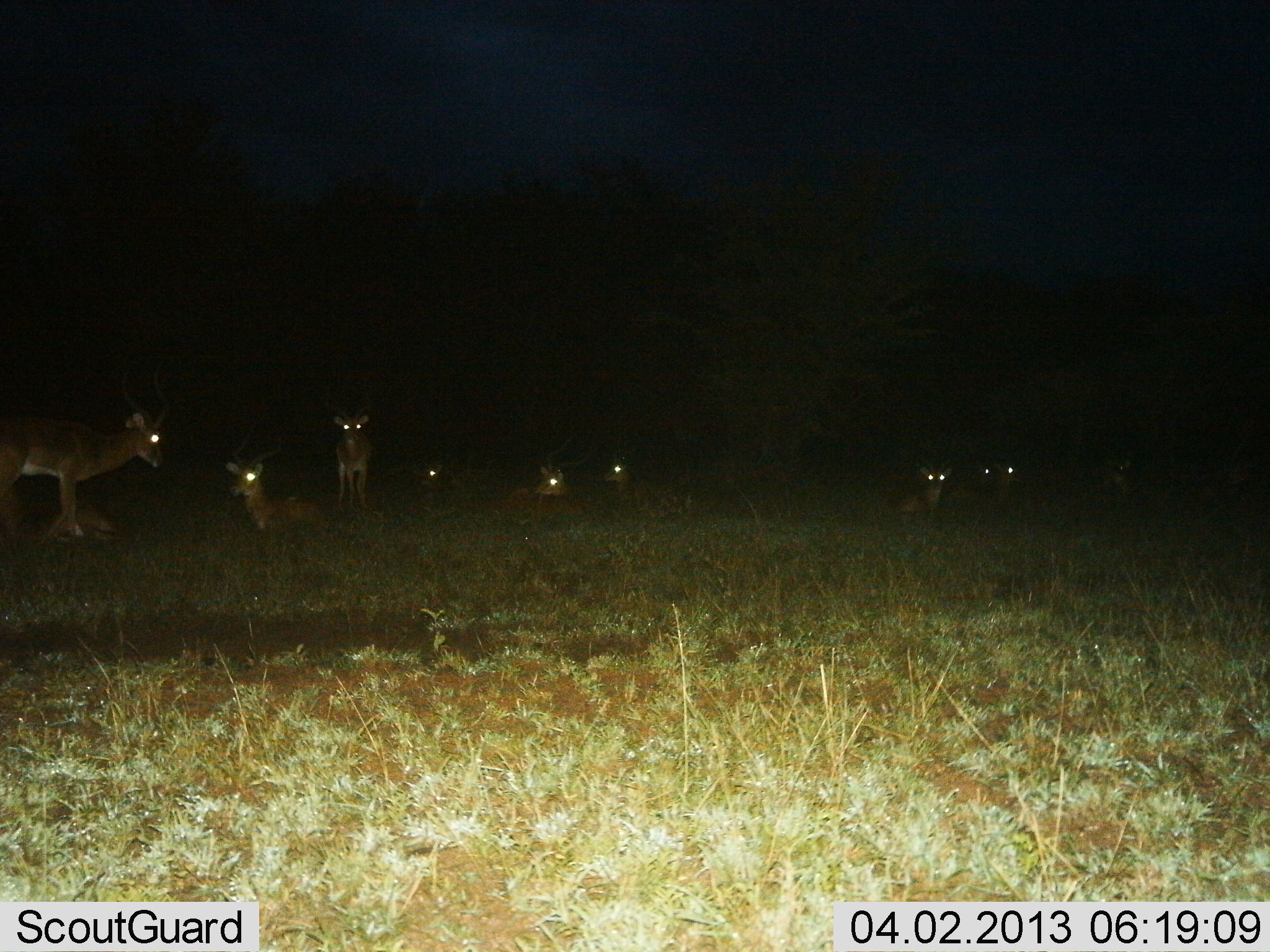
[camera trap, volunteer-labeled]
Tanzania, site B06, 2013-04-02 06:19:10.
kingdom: Animalia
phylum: Chordata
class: Mammalia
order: Artiodactyla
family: Bovidae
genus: Aepyceros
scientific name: Aepyceros melampus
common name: impala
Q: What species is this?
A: Impala (Aepyceros melampus).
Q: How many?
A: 10.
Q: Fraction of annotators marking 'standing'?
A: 62%.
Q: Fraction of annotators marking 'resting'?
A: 100%.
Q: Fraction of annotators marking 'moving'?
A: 0%.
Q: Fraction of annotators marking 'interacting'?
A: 8%.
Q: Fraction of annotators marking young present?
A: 0%.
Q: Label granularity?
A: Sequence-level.